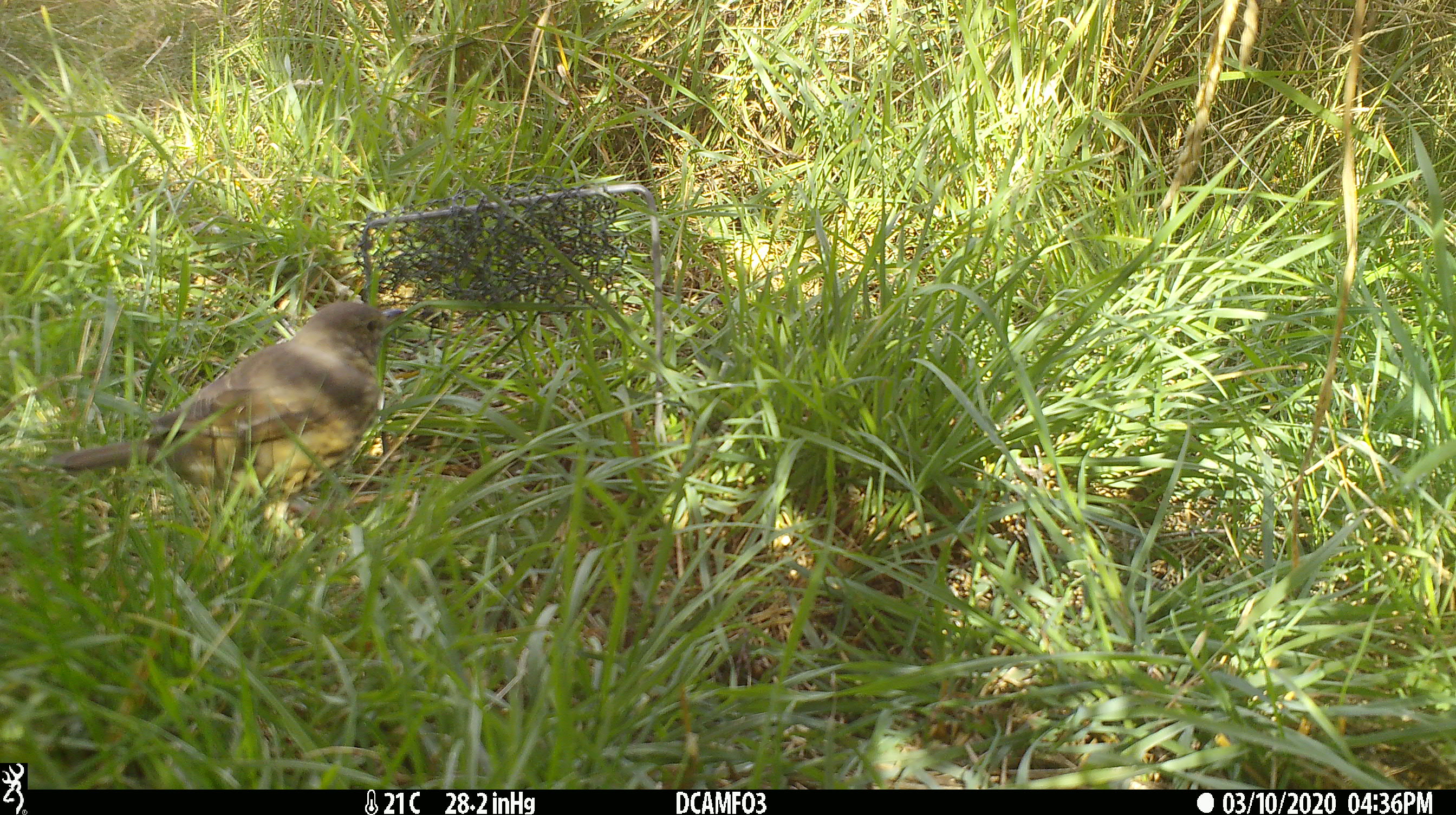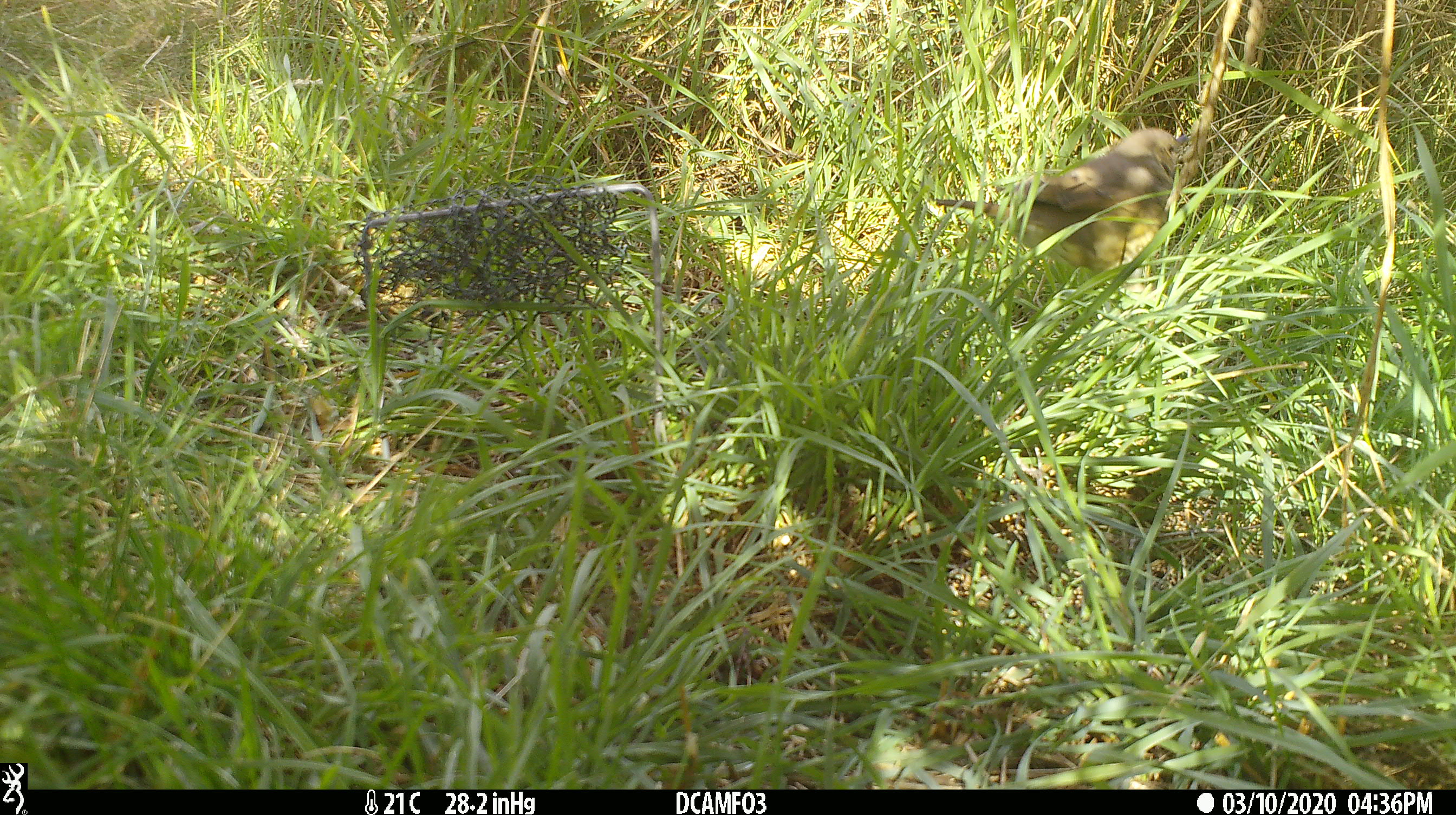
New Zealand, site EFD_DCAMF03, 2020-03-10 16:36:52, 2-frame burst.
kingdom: Animalia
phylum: Chordata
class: Aves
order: Passeriformes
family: Turdidae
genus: Turdus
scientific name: Turdus philomelos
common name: song thrush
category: thrush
Thrush (song thrush) (Turdus philomelos).